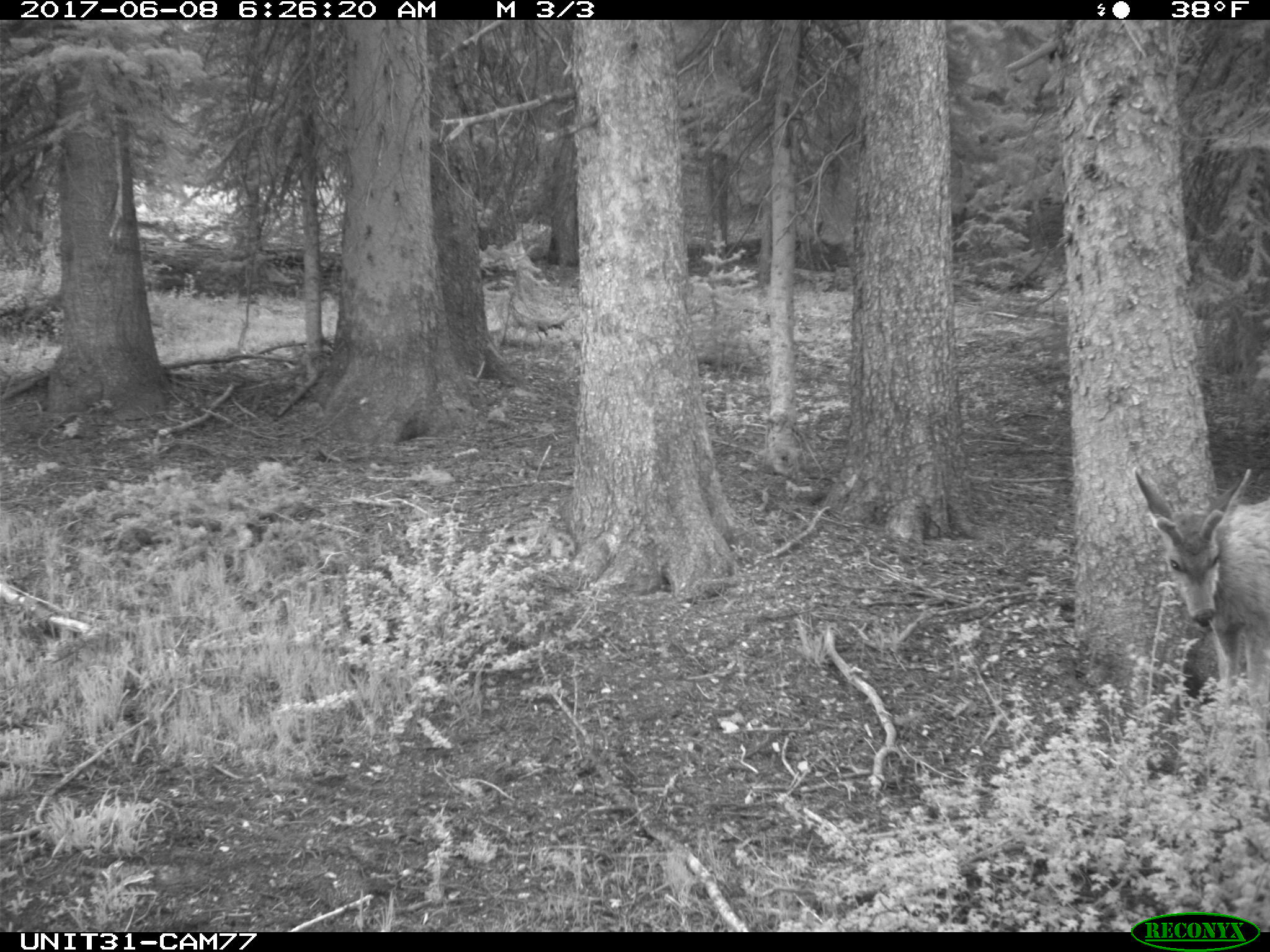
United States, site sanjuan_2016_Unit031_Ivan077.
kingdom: Animalia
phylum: Chordata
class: Mammalia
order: Artiodactyla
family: Cervidae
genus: Odocoileus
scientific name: Odocoileus hemionus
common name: mule deer